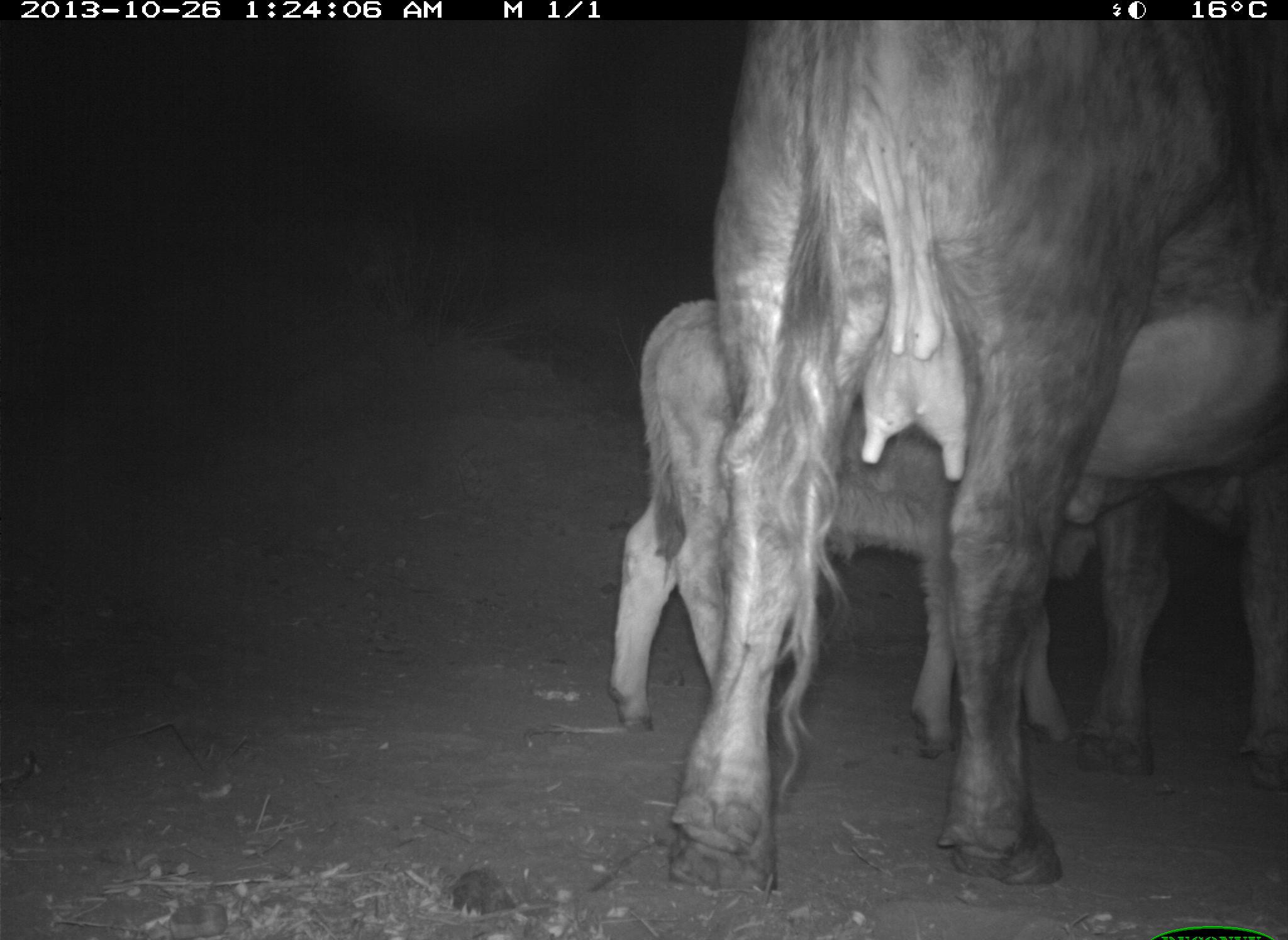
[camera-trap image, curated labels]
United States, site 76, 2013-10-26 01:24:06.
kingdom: Animalia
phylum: Chordata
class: Mammalia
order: Artiodactyla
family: Bovidae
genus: Bos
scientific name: Bos taurus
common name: cow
Cow (Bos taurus).